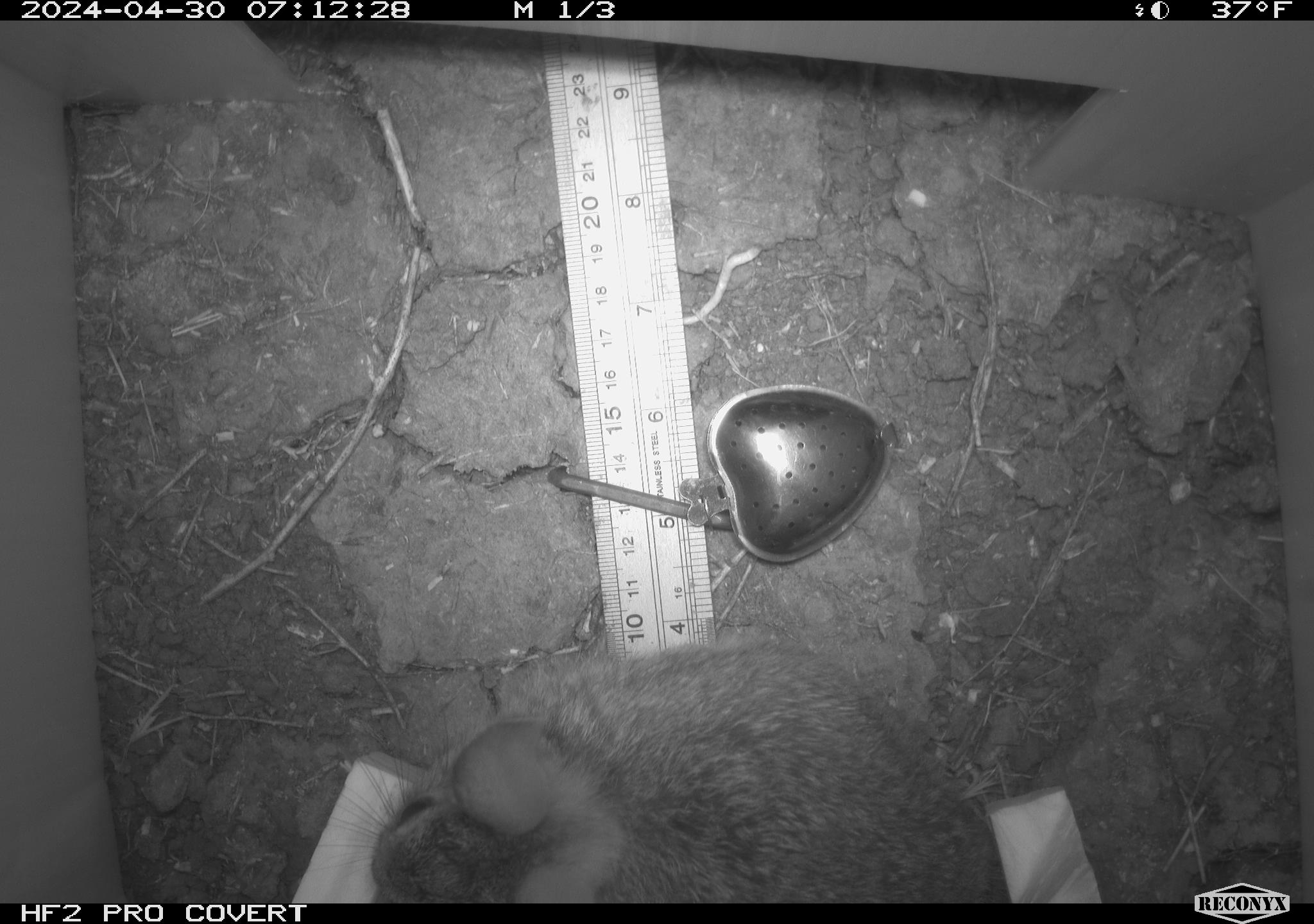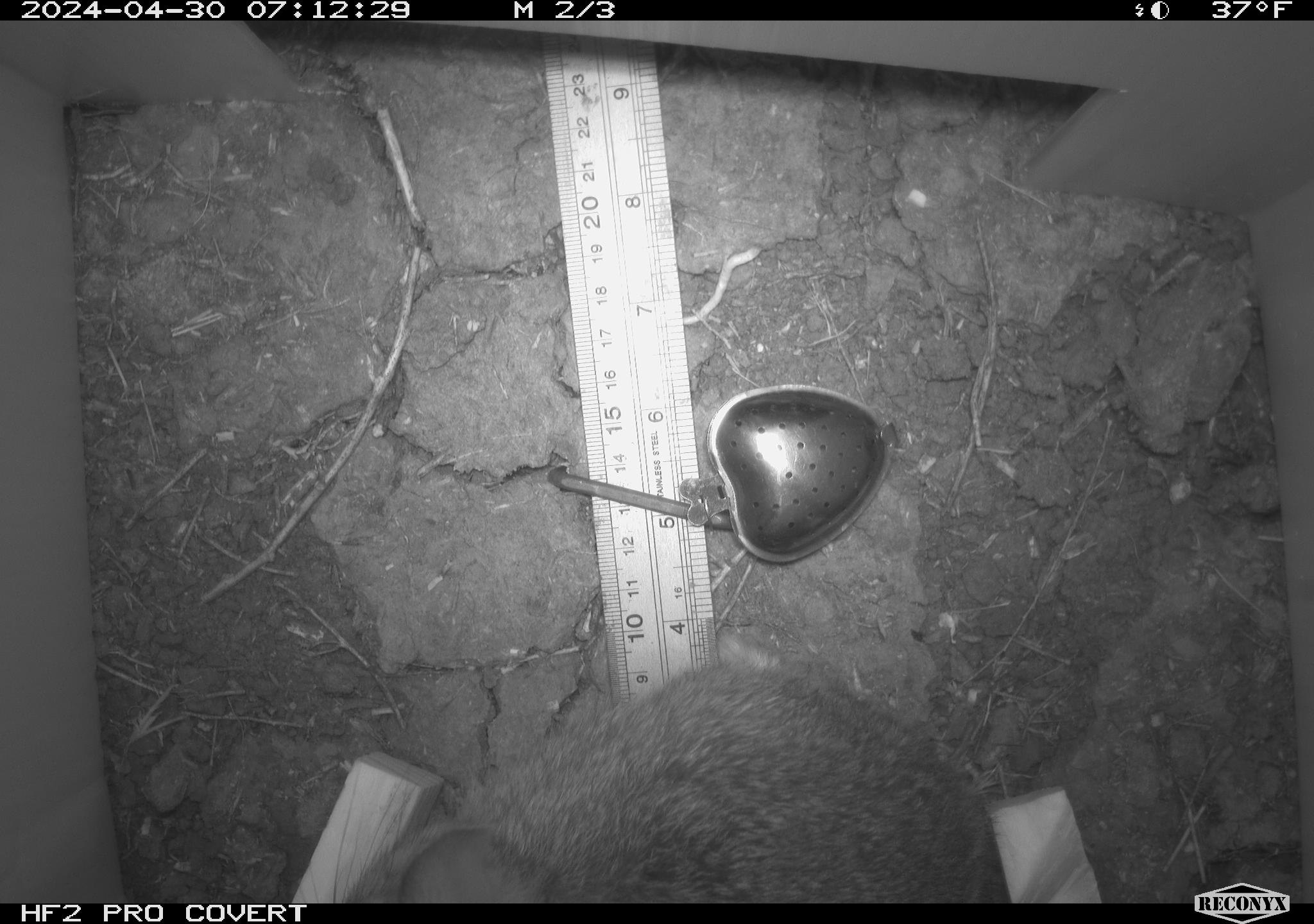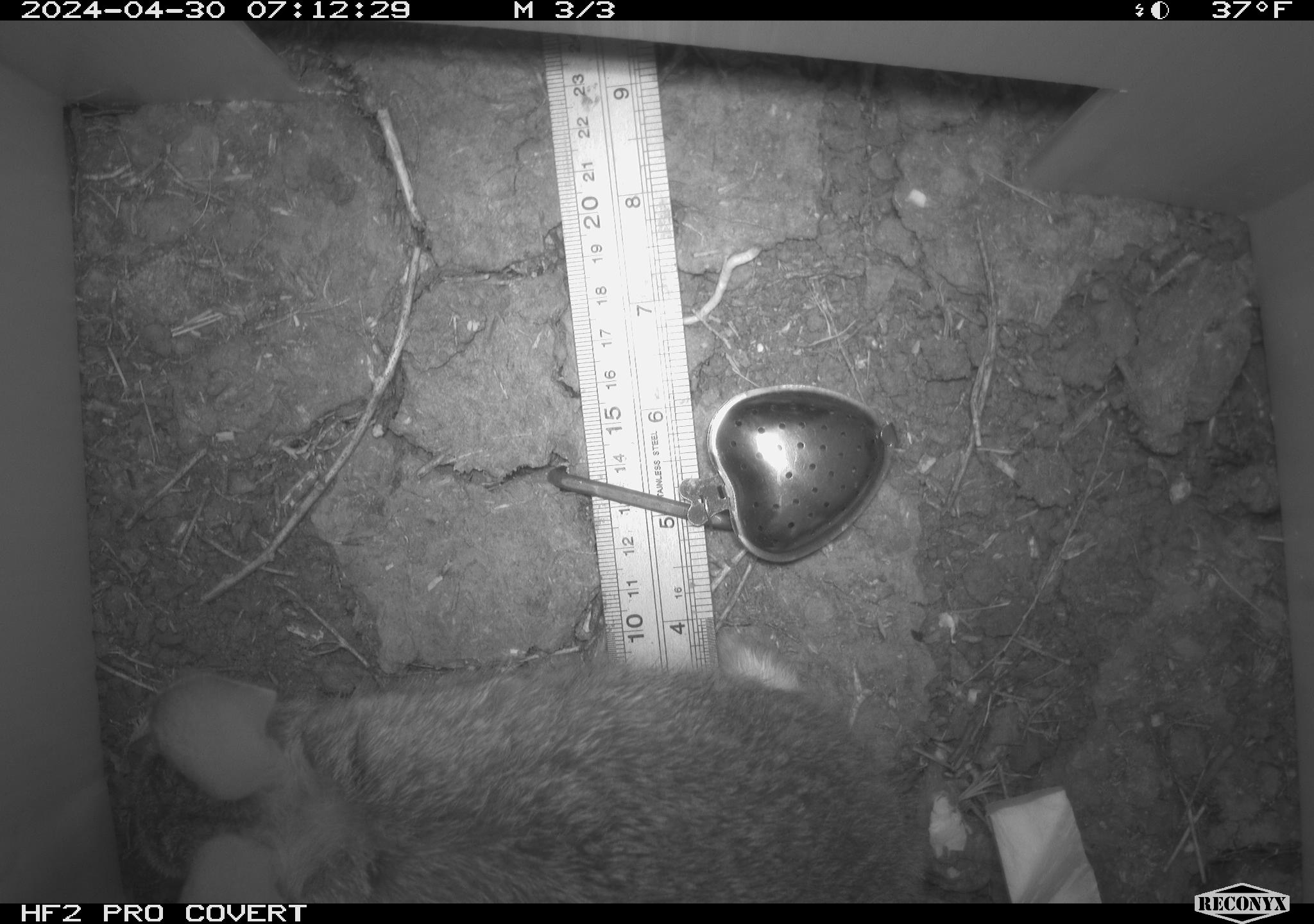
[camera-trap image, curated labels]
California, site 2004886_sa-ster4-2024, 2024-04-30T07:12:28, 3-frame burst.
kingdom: Animalia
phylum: Chordata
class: Mammalia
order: Lagomorpha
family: Leporidae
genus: Sylvilagus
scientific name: Sylvilagus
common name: cottontail rabbits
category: sylvilagus species